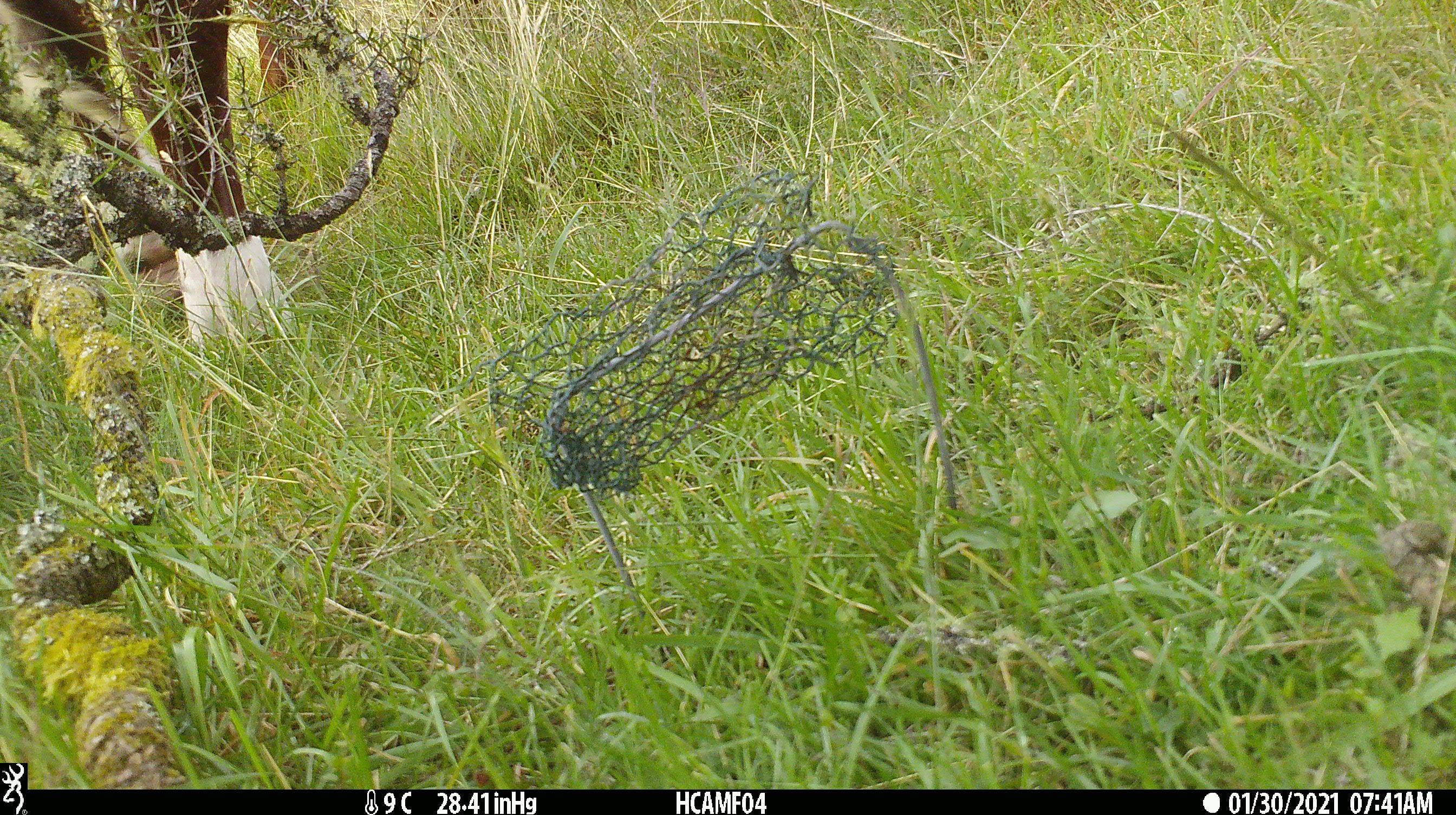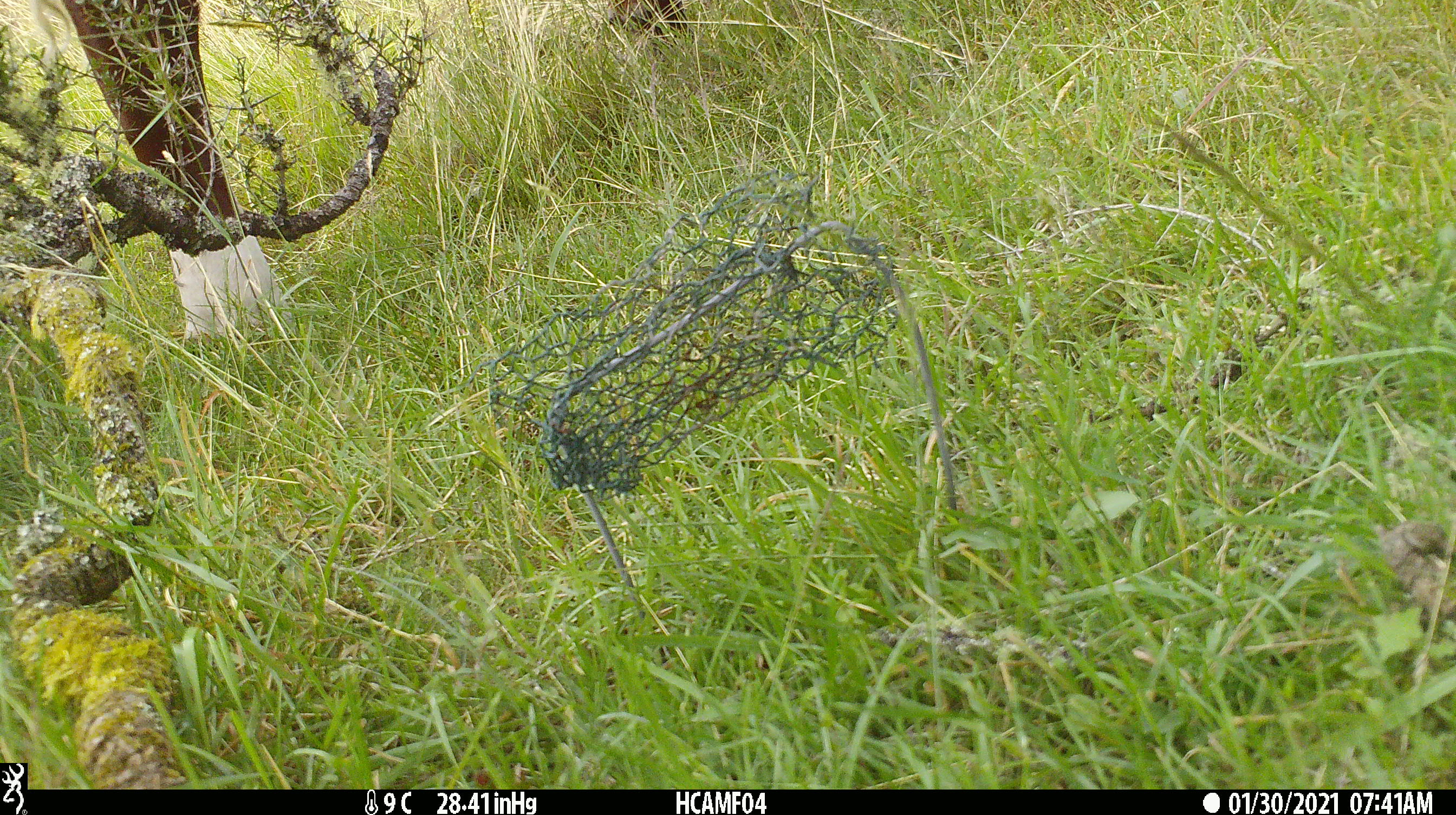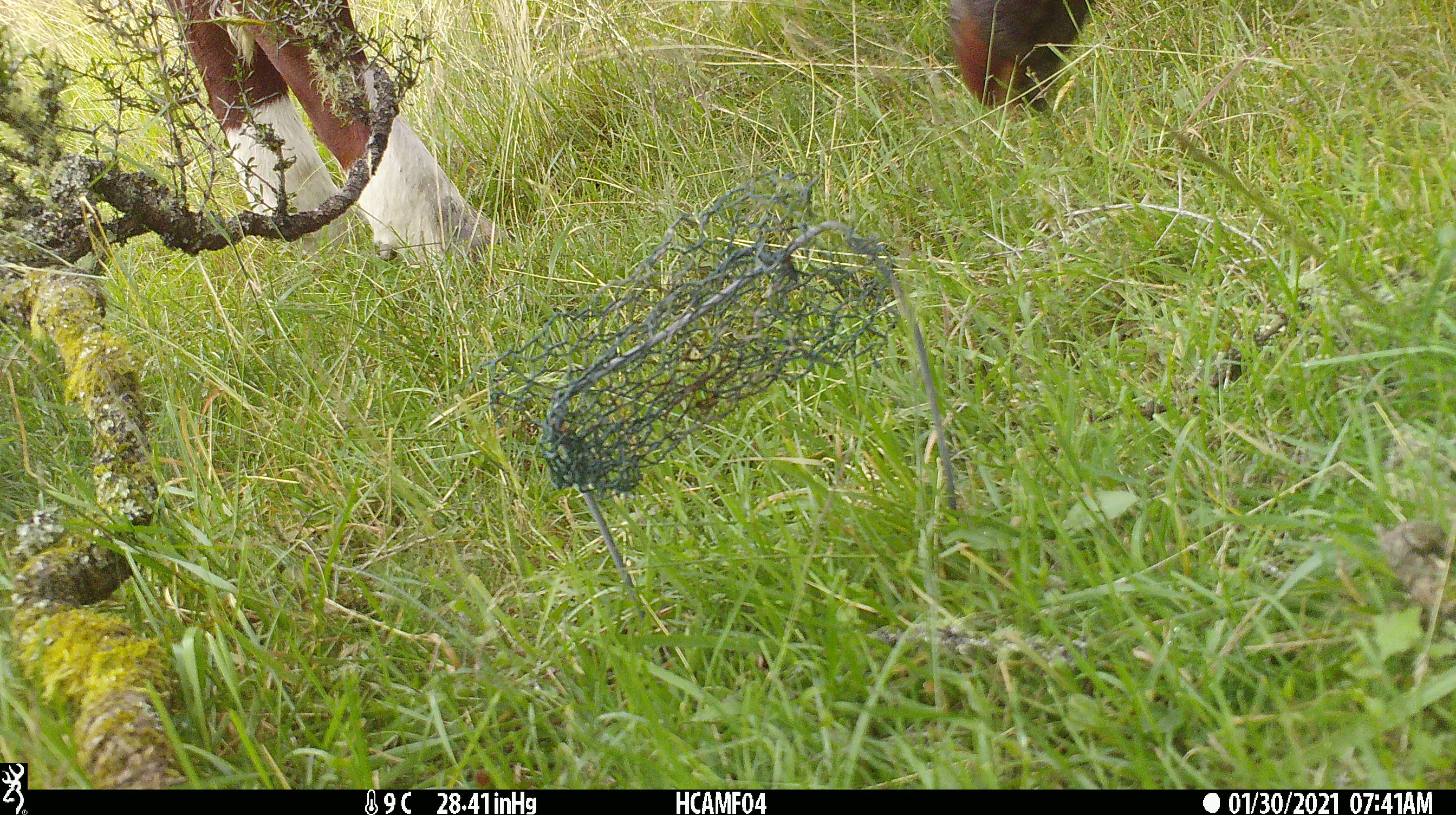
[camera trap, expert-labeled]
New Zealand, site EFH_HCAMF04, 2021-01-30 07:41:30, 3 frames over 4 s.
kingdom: Animalia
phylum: Chordata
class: Mammalia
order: Artiodactyla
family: Bovidae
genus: Bos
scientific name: Bos taurus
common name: domestic cow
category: cow